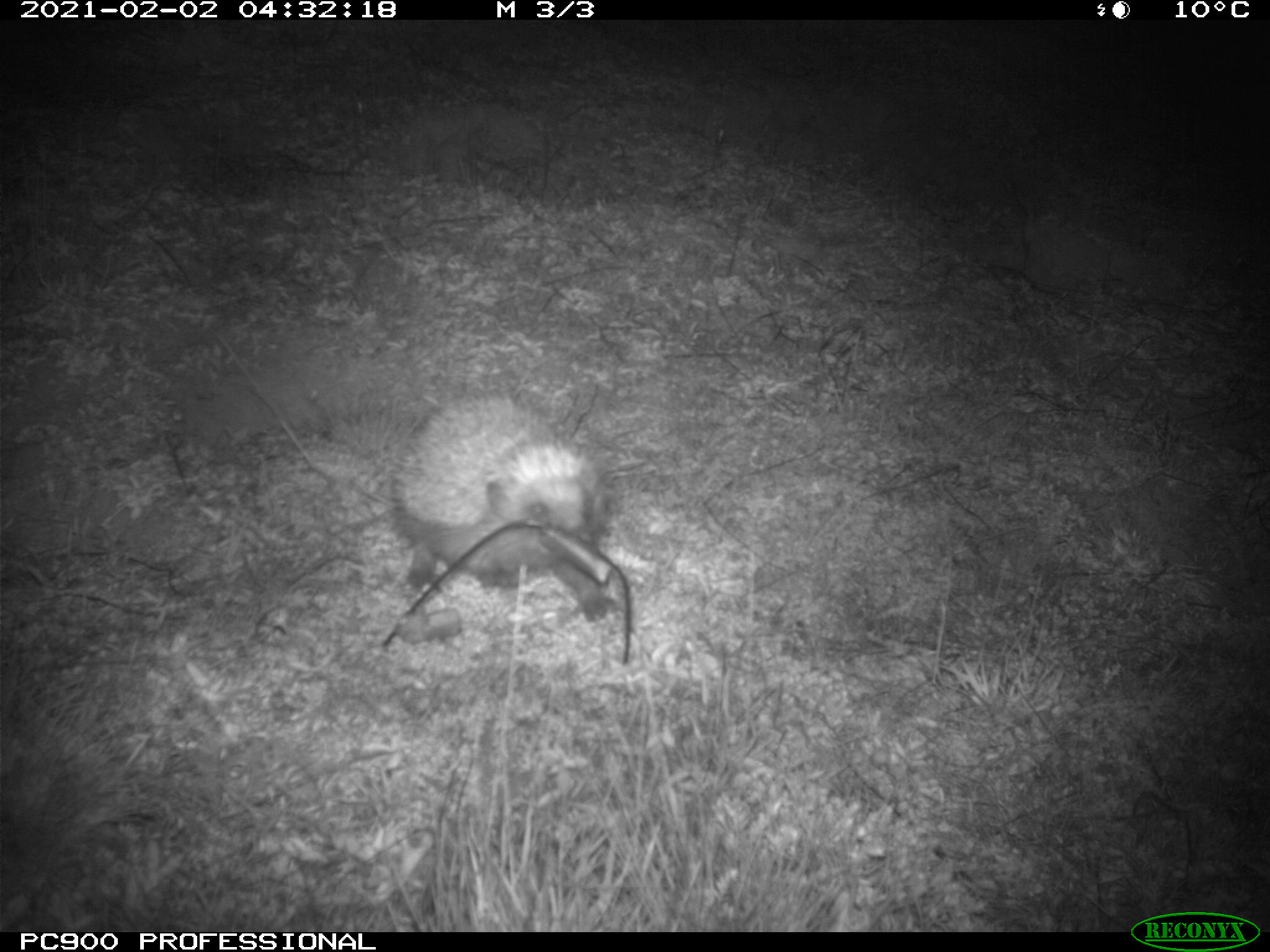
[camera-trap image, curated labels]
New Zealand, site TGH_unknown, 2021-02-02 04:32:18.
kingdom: Animalia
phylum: Chordata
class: Mammalia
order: Eulipotyphla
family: Erinaceidae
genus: Erinaceus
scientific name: Erinaceus europaeus europaeus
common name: european hedgehog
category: hedgehog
Hedgehog (european hedgehog) (Erinaceus europaeus europaeus).